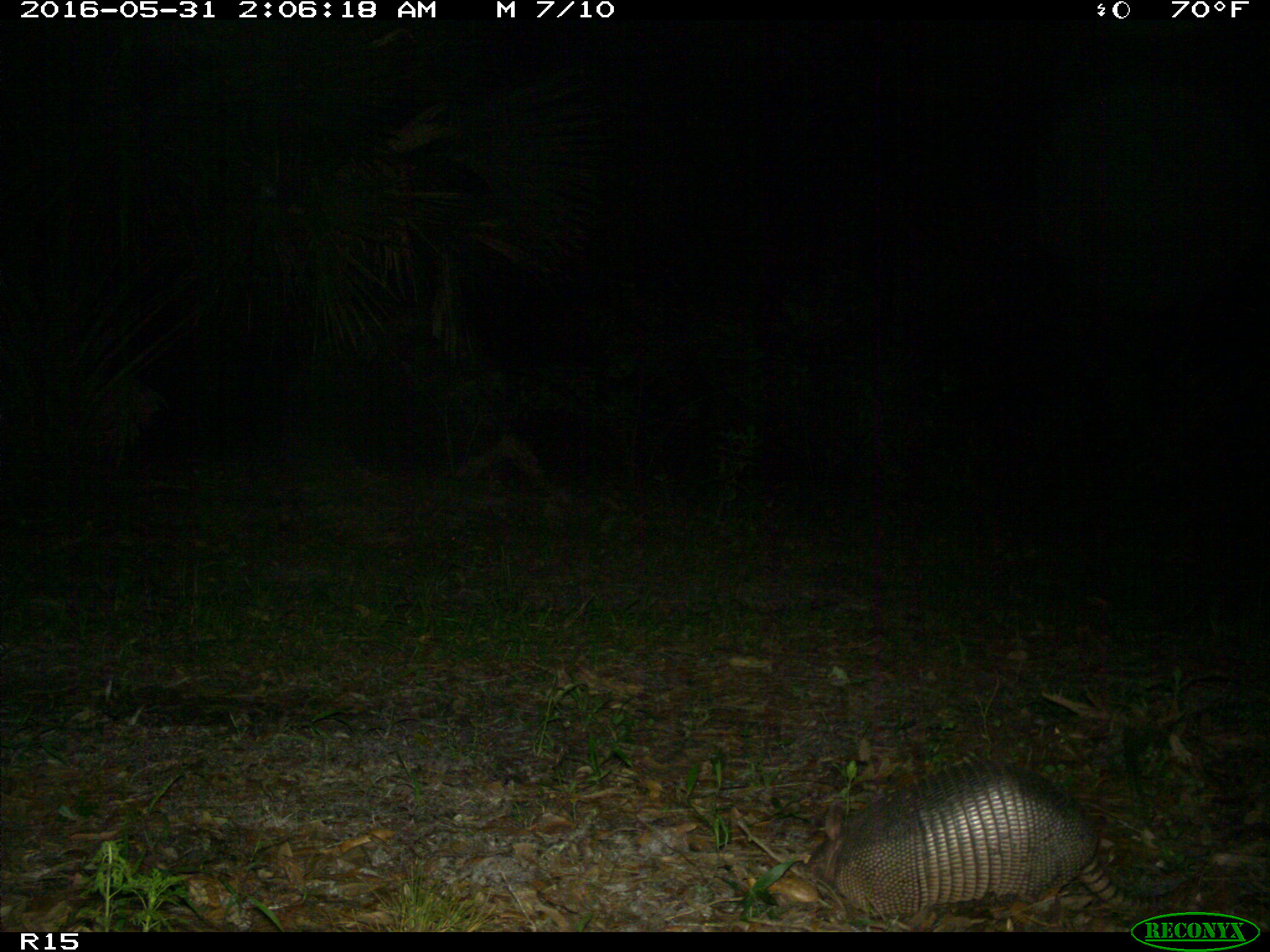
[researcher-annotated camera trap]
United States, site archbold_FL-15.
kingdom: Animalia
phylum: Chordata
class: Mammalia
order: Cingulata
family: Dasypodidae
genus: Dasypus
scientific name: Dasypus novemcinctus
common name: nine-banded armadillo